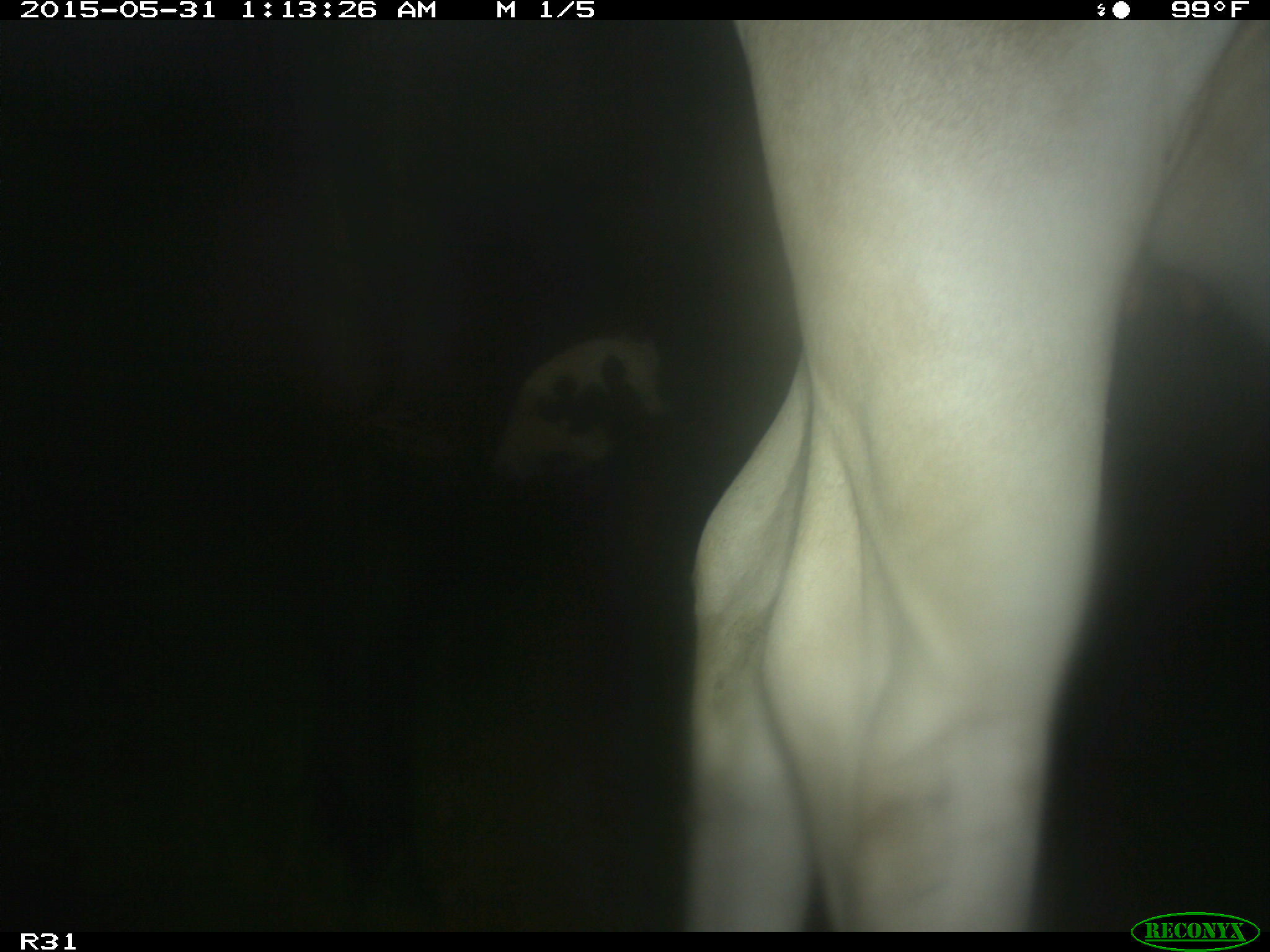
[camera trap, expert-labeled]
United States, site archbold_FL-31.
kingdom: Animalia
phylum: Chordata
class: Mammalia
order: Artiodactyla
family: Bovidae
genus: Bos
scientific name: Bos taurus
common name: domestic cow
Bos taurus (domestic cow).